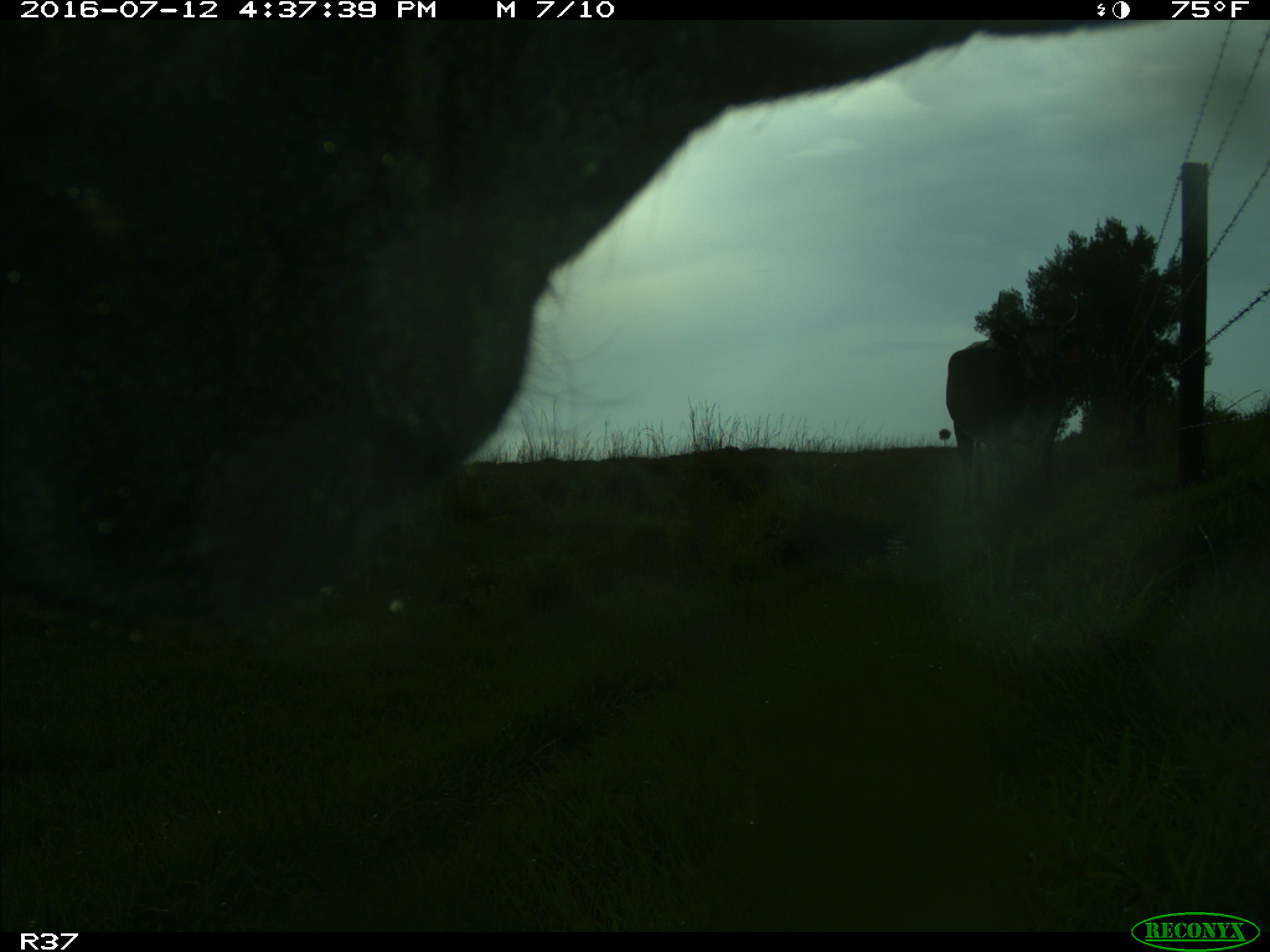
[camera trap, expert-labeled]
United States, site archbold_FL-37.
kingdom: Animalia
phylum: Chordata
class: Mammalia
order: Artiodactyla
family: Bovidae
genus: Bos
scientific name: Bos taurus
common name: domestic cow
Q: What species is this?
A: Bos taurus (domestic cow).